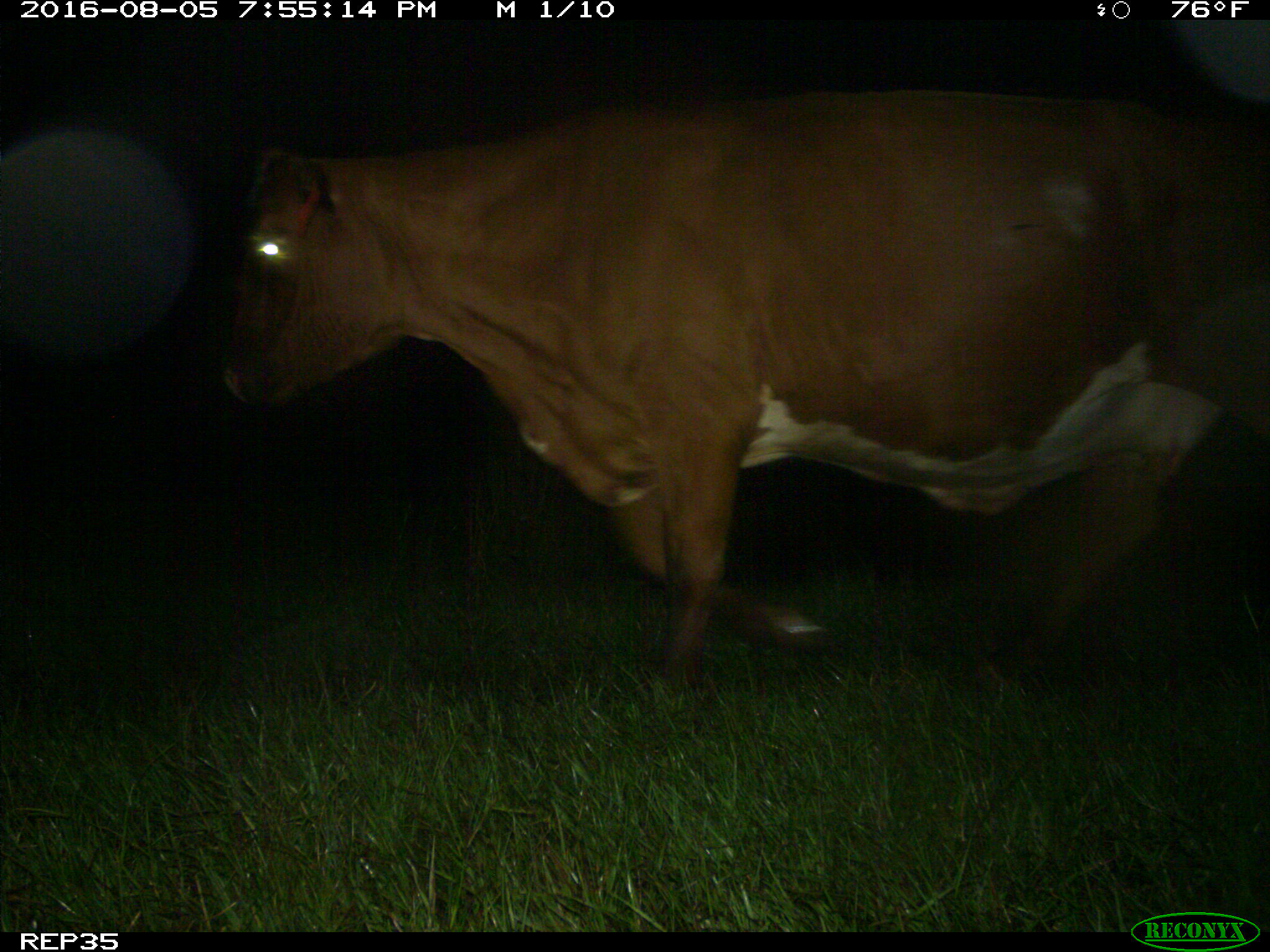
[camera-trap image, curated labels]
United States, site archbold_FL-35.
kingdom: Animalia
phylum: Chordata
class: Mammalia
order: Artiodactyla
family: Bovidae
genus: Bos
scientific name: Bos taurus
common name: domestic cow